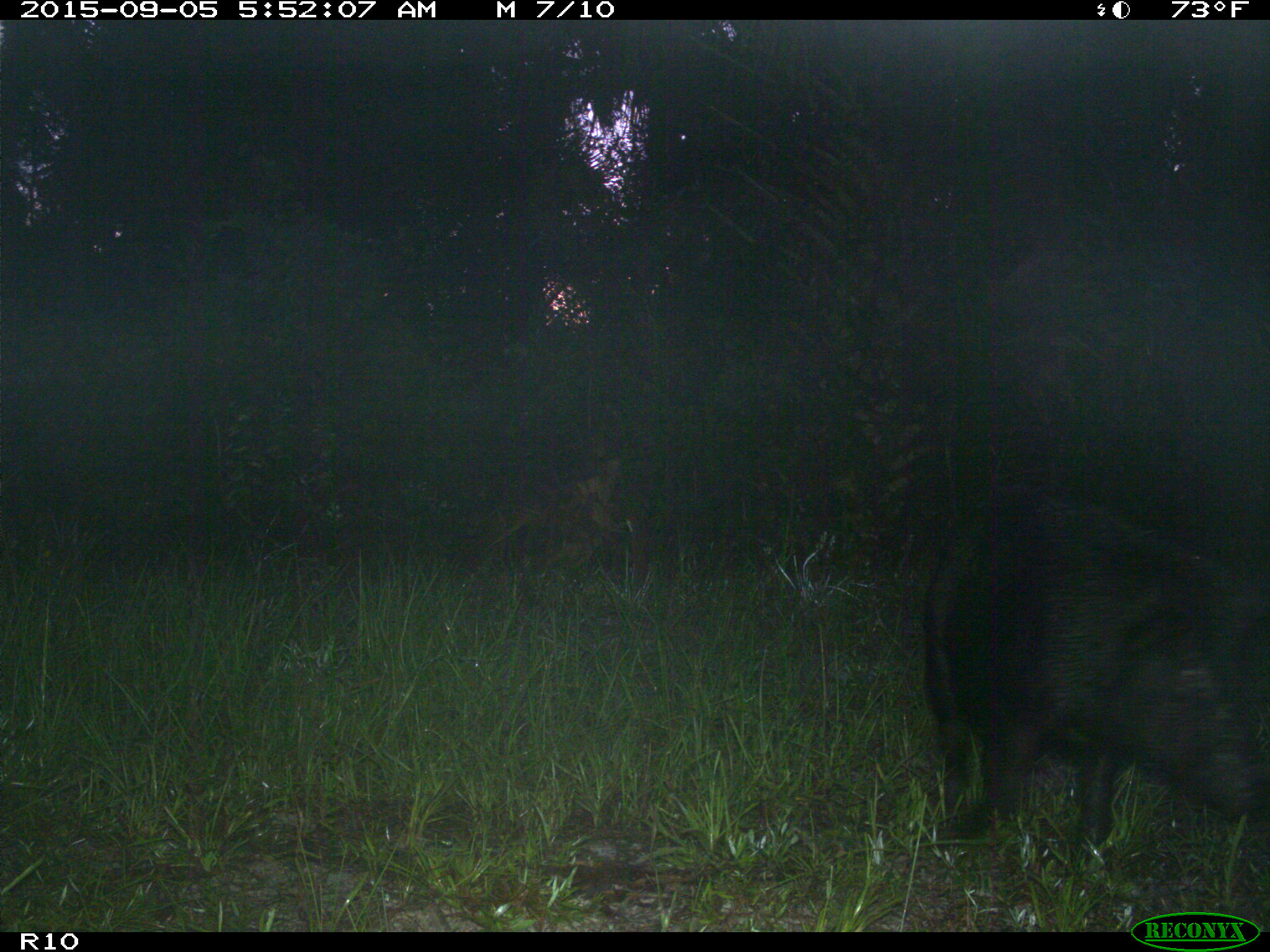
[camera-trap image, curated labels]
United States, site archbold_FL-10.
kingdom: Animalia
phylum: Chordata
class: Mammalia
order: Artiodactyla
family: Suidae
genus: Sus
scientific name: Sus scrofa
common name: wild boar